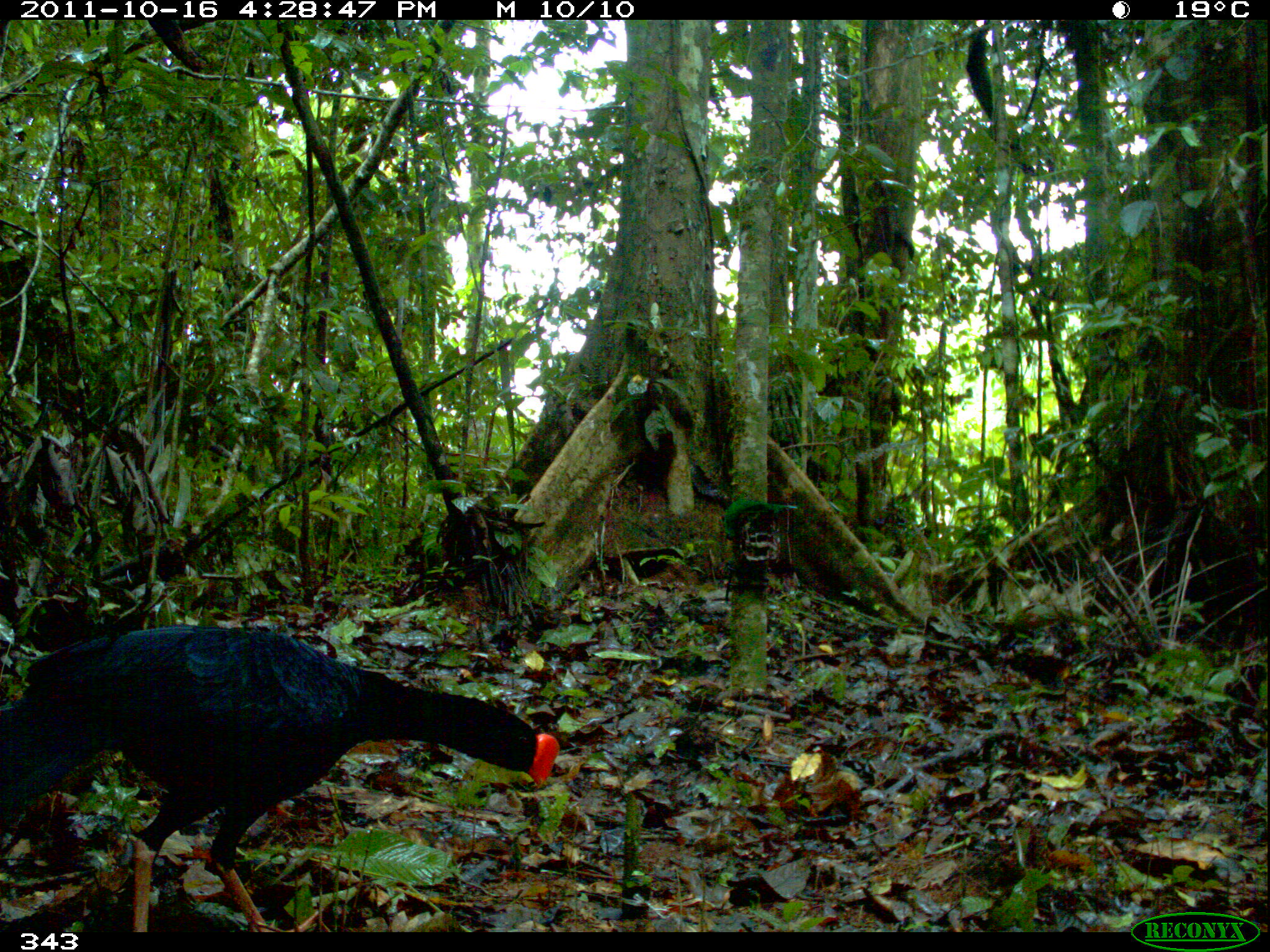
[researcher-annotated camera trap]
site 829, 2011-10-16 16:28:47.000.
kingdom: Animalia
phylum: Chordata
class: Aves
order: Galliformes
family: Cracidae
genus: Mitu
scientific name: Mitu tuberosum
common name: razor-billed curassow